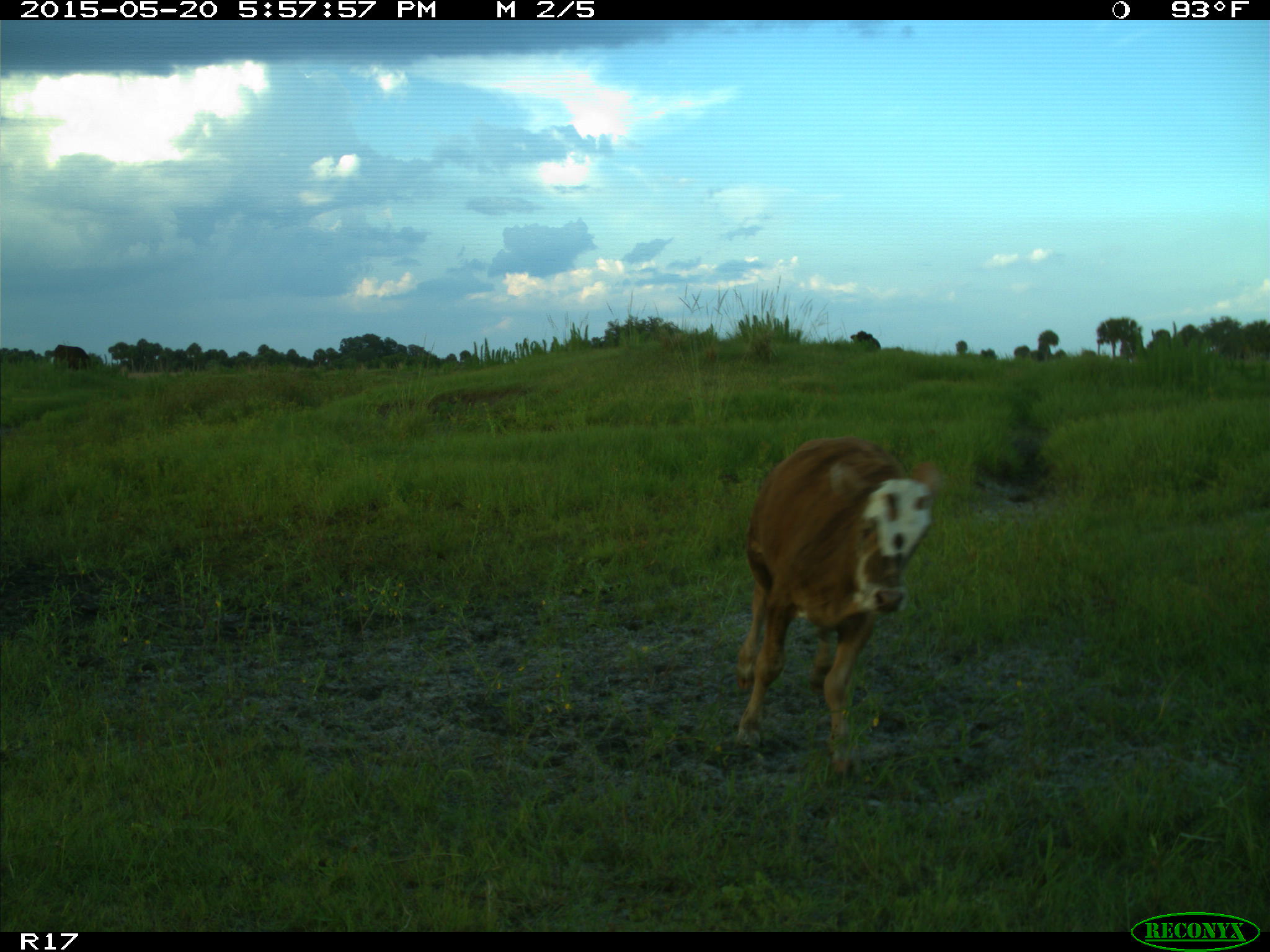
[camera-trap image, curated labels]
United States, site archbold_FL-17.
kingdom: Animalia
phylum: Chordata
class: Mammalia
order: Artiodactyla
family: Bovidae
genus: Bos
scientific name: Bos taurus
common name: domestic cow